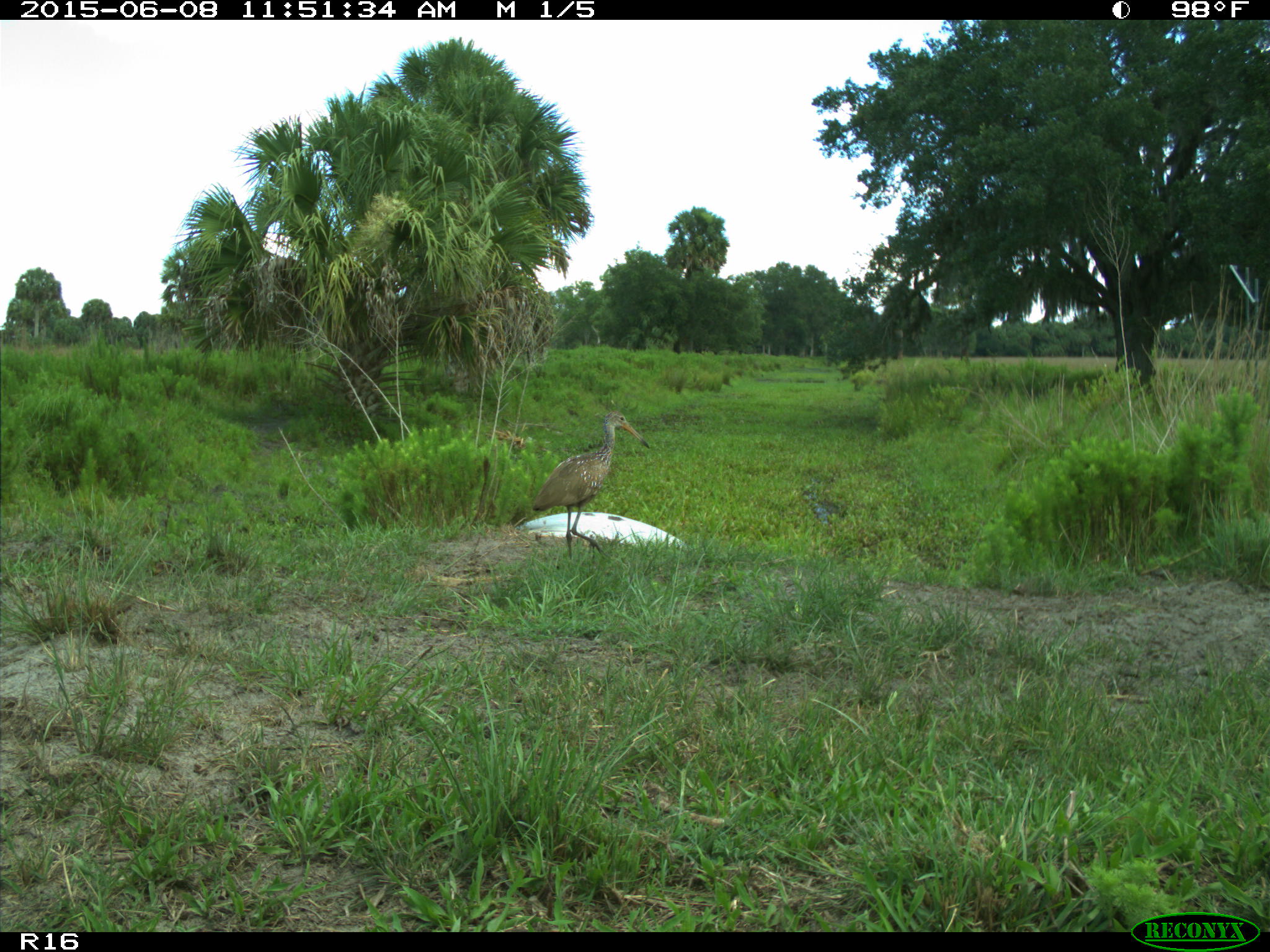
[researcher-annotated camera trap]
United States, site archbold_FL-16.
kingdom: Animalia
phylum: Chordata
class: Aves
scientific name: Aves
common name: birds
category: unidentified bird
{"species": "unidentified bird (birds) (Aves)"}